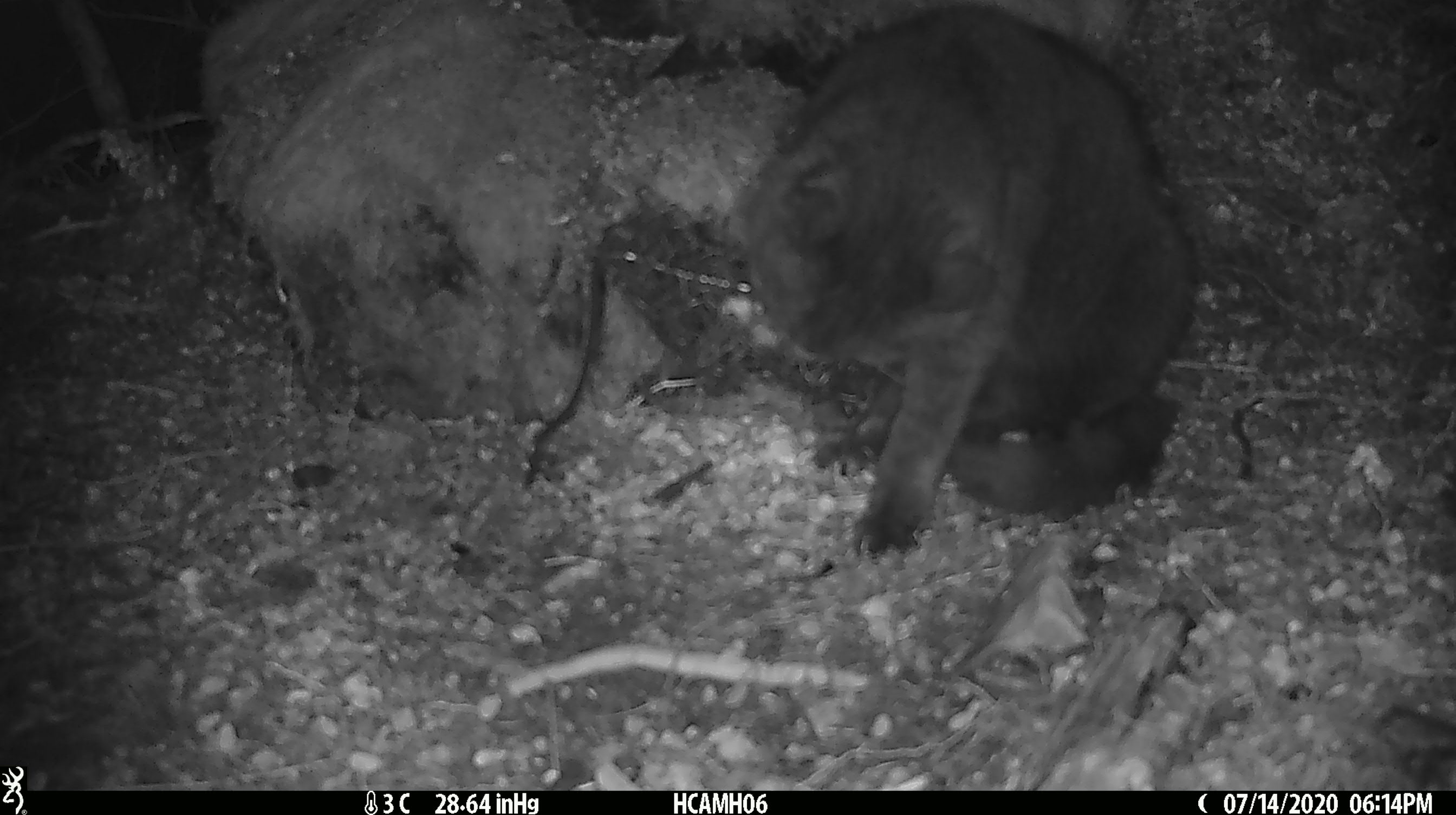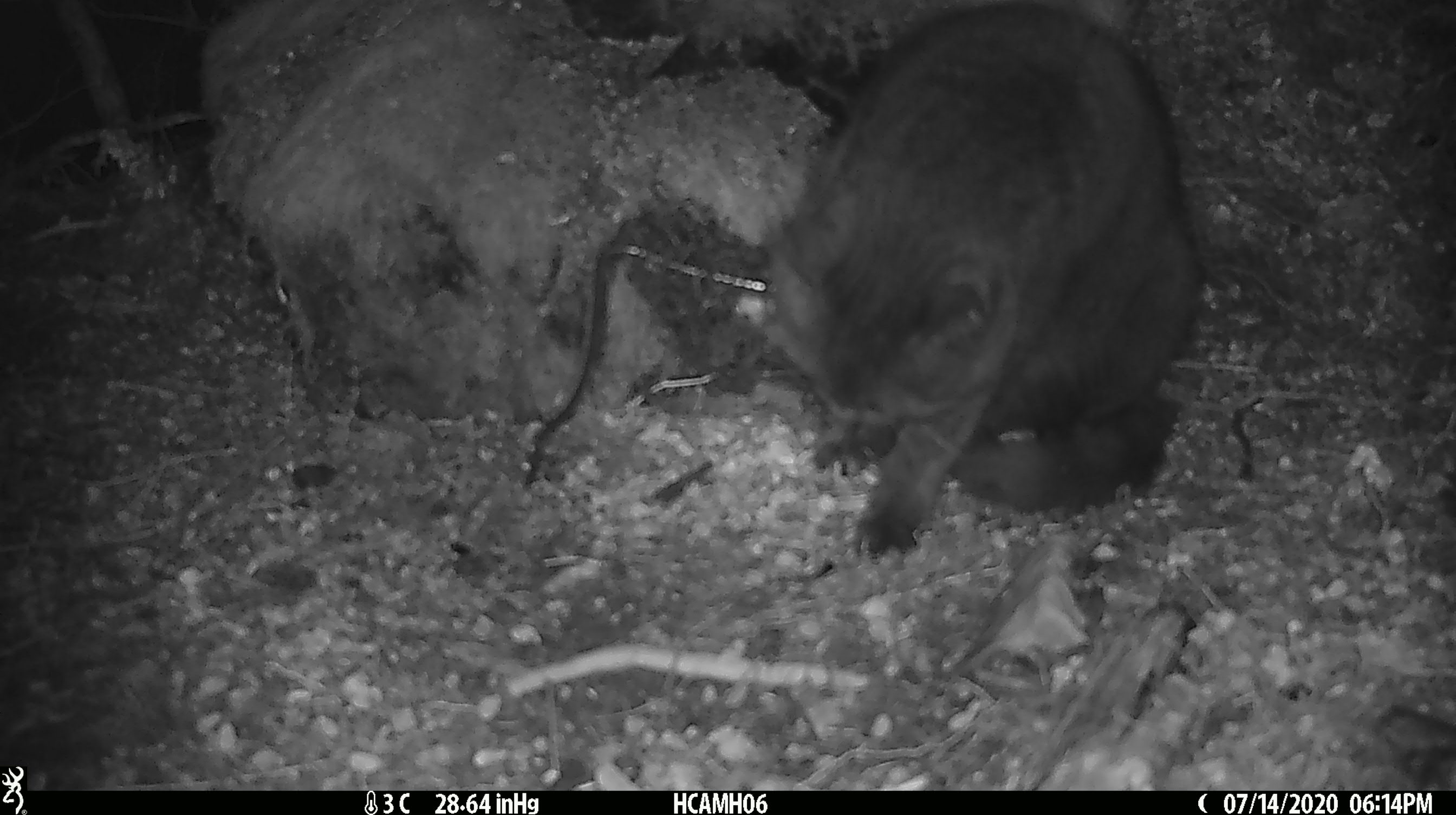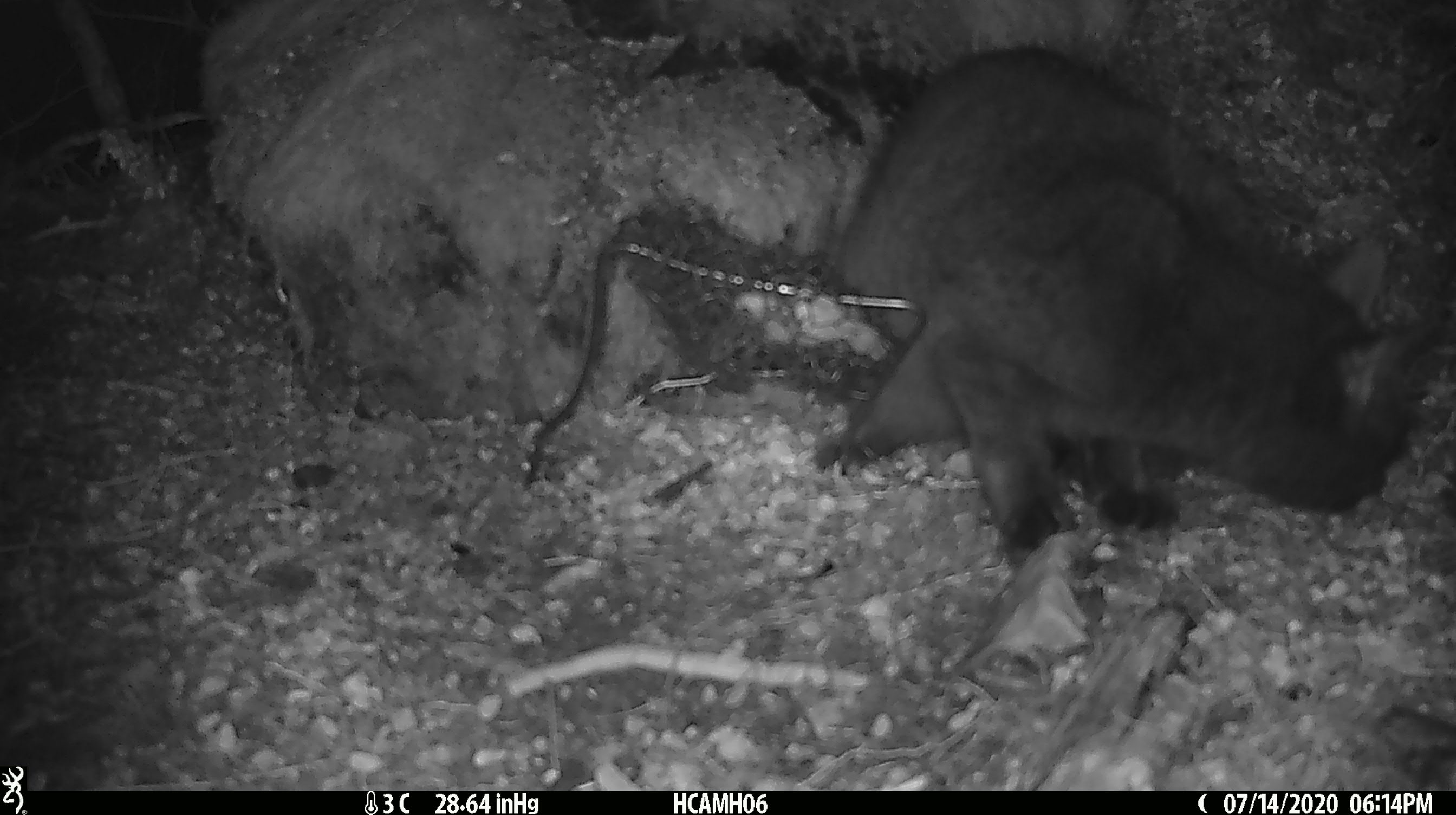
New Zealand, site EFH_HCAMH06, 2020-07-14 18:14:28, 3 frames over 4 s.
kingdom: Animalia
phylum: Chordata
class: Mammalia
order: Carnivora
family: Felidae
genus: Felis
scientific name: Felis catus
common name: domestic cat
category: cat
Cat (domestic cat) (Felis catus).